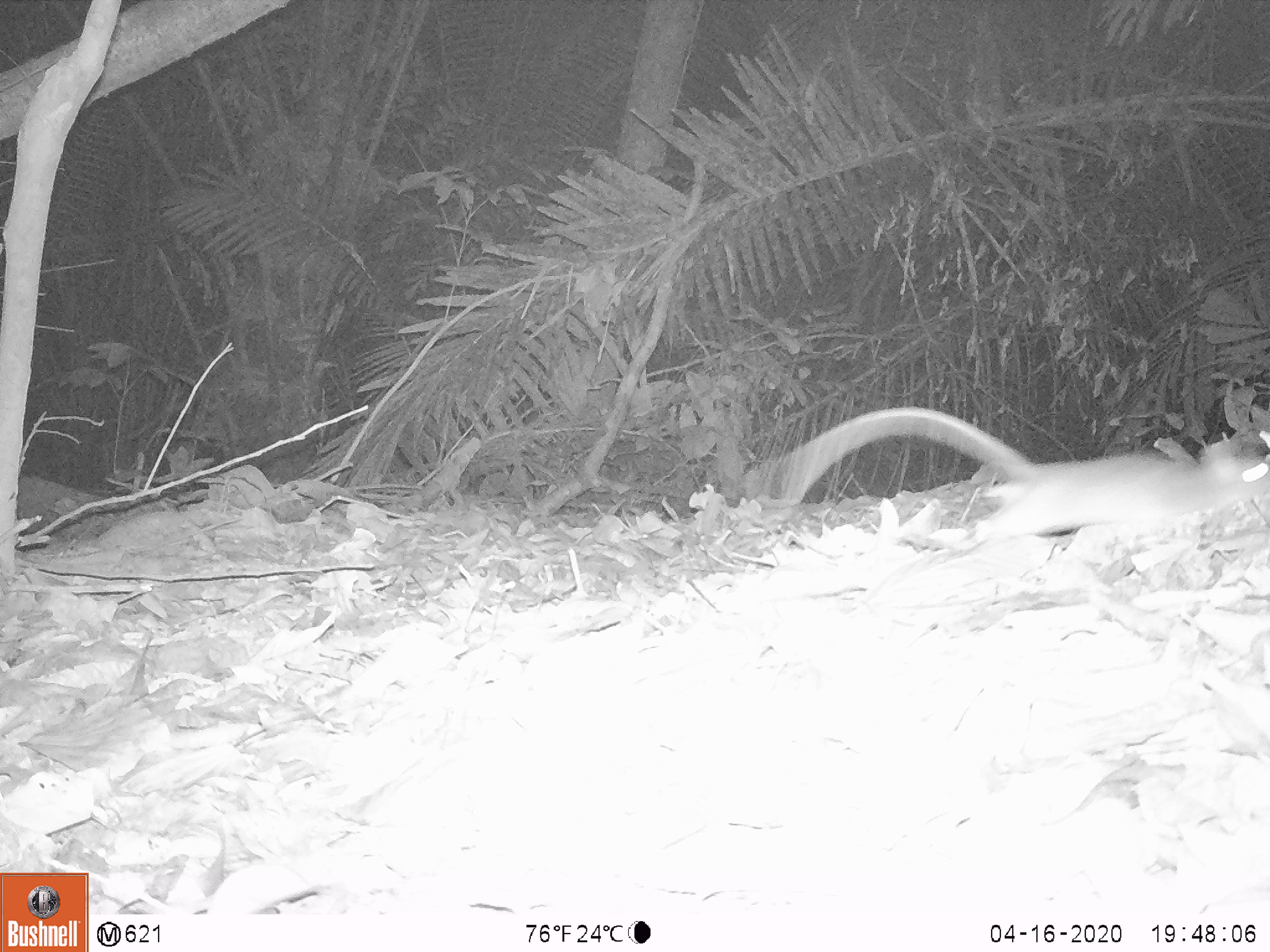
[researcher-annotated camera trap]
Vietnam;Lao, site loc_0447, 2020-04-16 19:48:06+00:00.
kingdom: Animalia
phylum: Chordata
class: Mammalia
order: Rodentia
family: Muridae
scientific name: Muridae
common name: old-world mice and rats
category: unidentified murid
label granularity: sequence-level